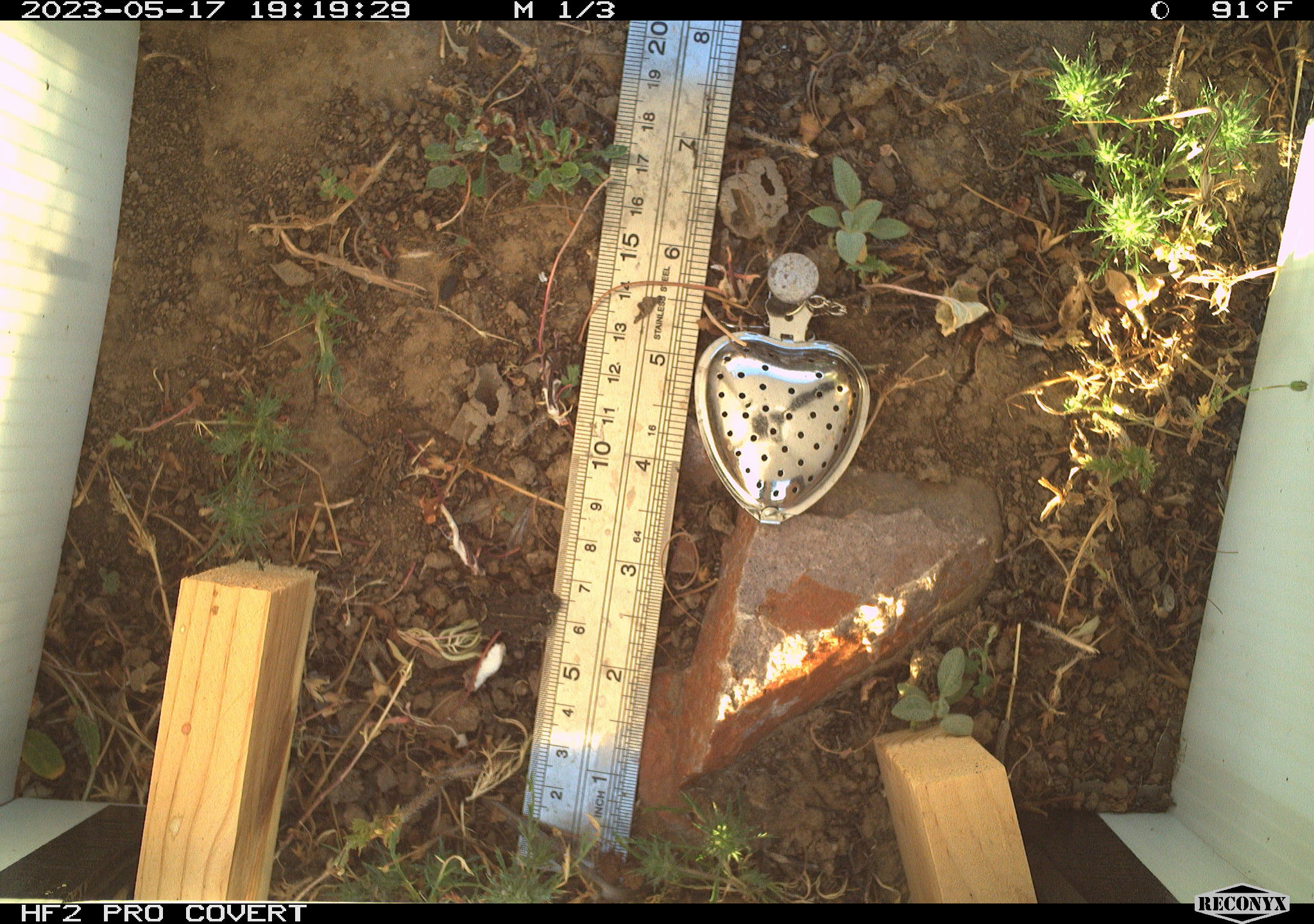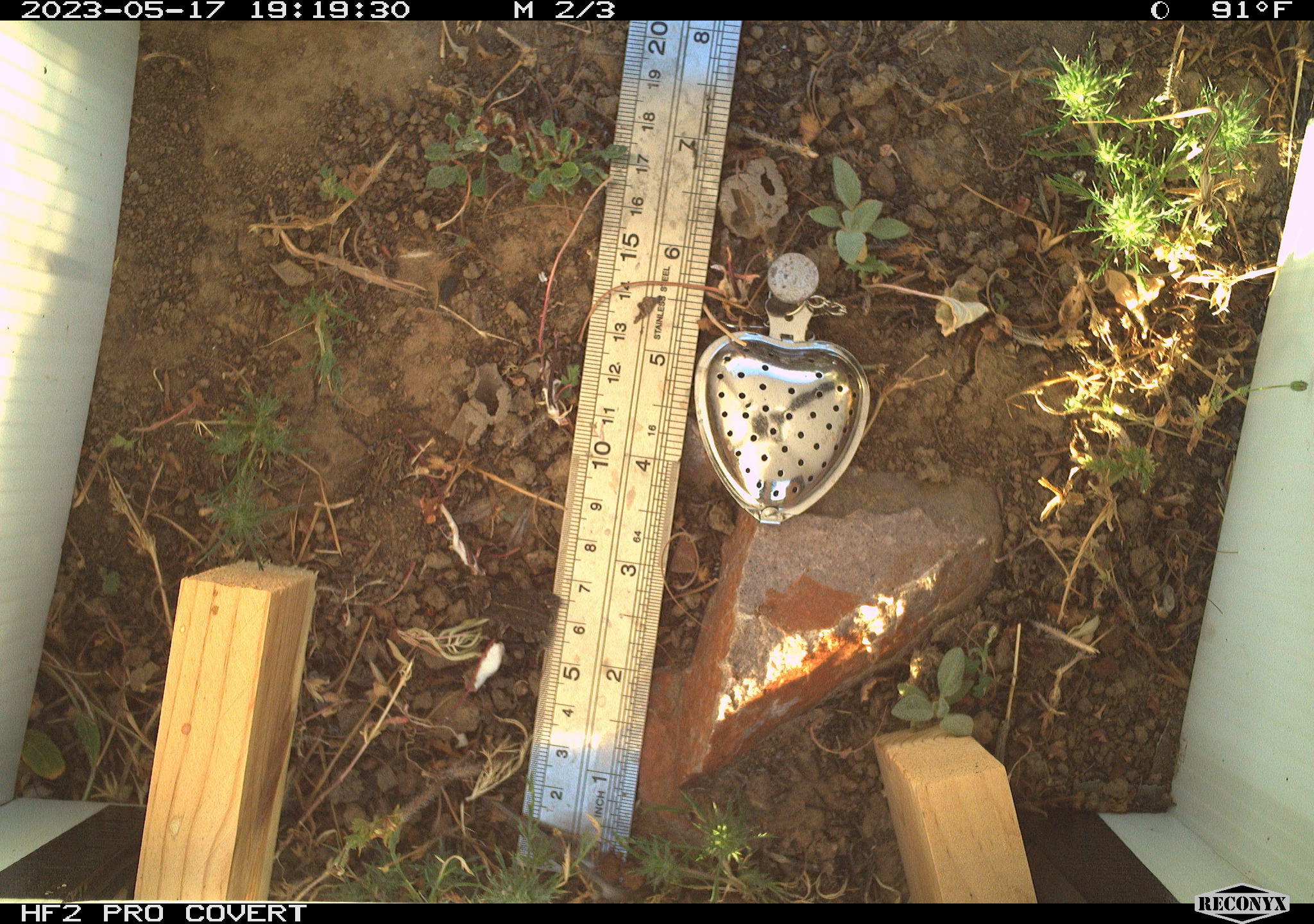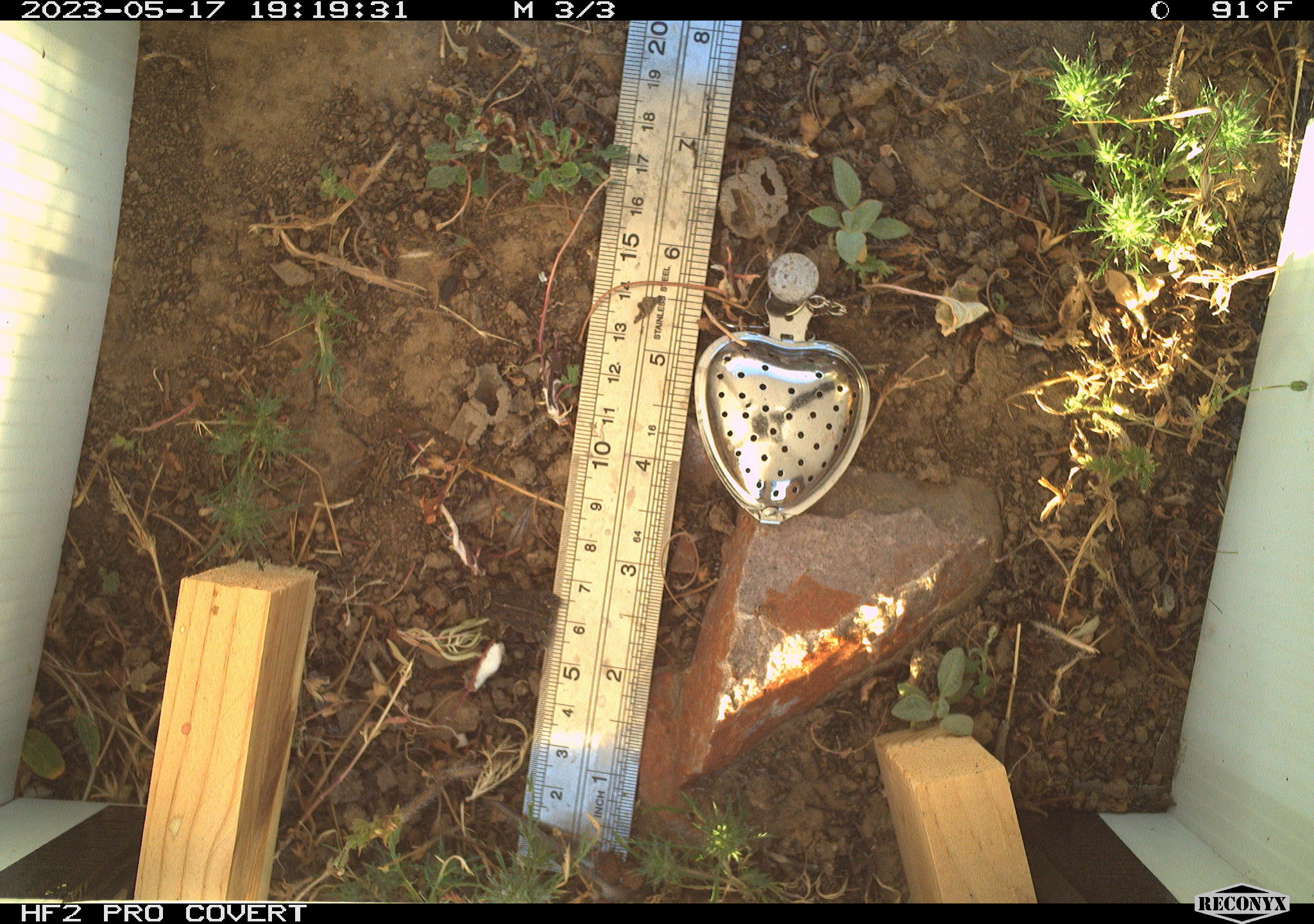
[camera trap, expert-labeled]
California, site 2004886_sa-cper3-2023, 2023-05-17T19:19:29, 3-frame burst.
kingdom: Animalia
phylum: Chordata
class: Amphibia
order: Anura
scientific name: Anura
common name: frogs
Frogs (Anura).